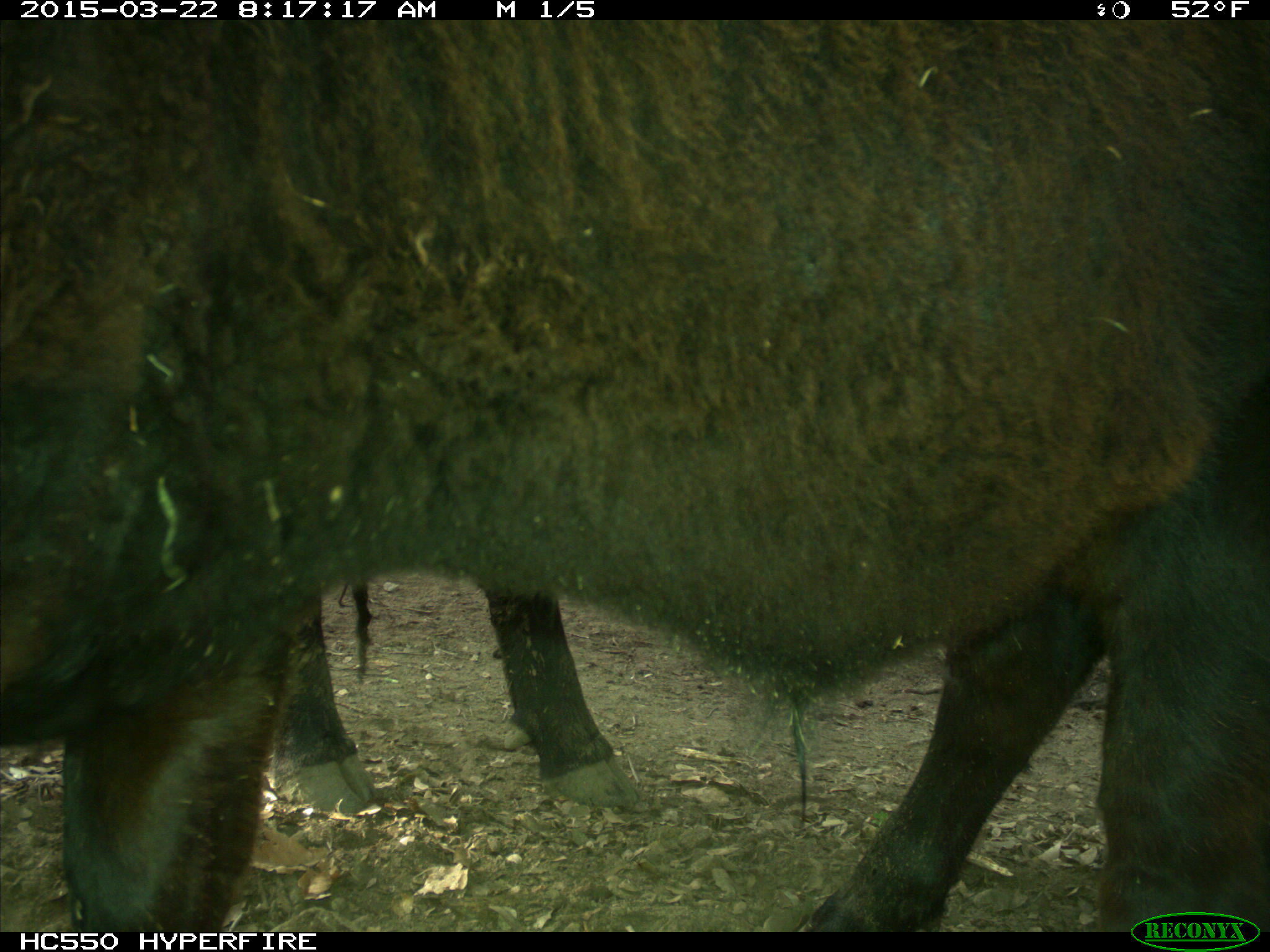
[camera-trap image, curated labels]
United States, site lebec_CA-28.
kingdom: Animalia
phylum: Chordata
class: Mammalia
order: Artiodactyla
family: Bovidae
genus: Bos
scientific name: Bos taurus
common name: domestic cow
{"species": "Bos taurus (domestic cow)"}